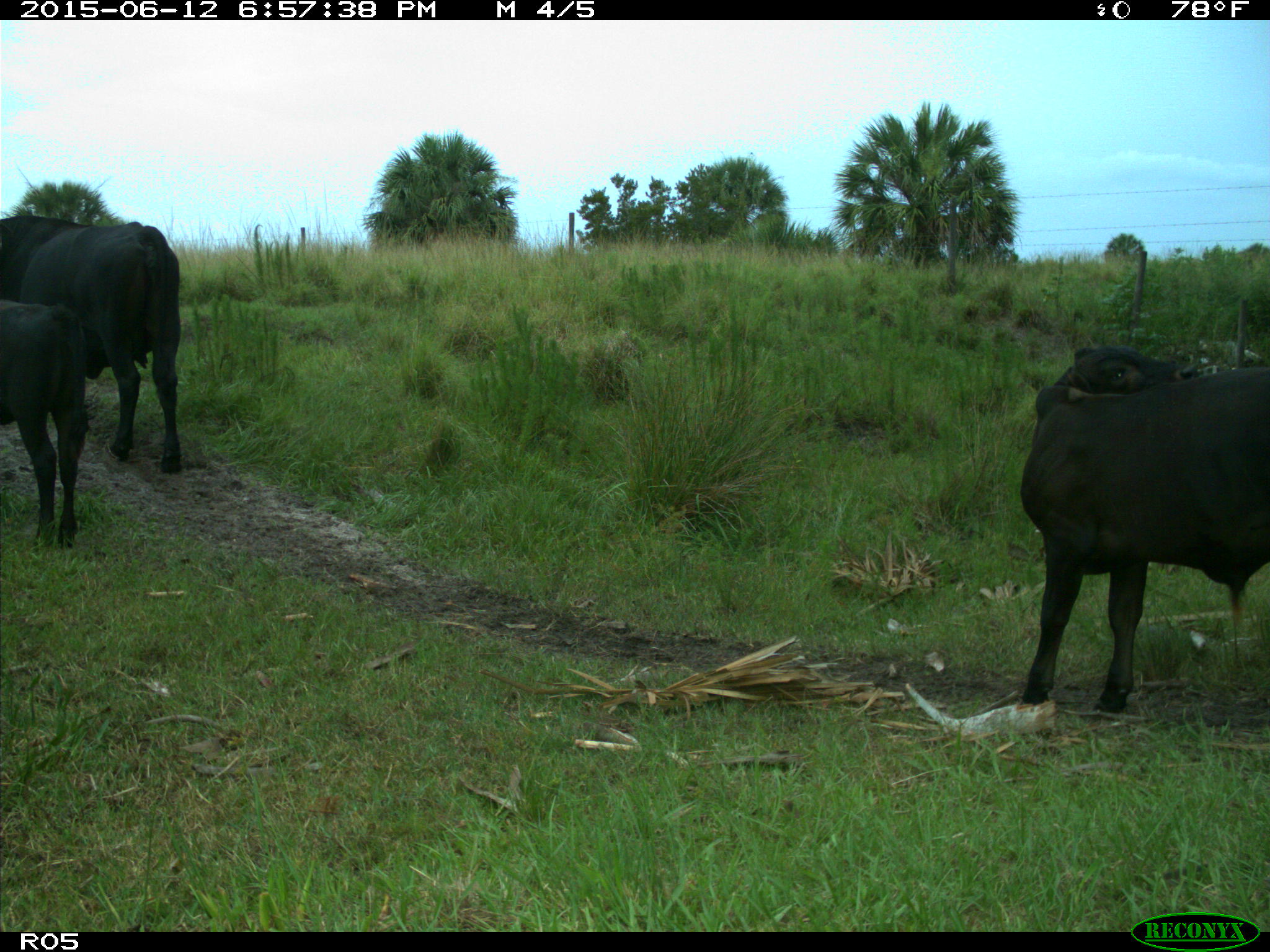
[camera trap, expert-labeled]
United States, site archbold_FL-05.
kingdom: Animalia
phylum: Chordata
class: Mammalia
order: Artiodactyla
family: Bovidae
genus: Bos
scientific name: Bos taurus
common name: domestic cow